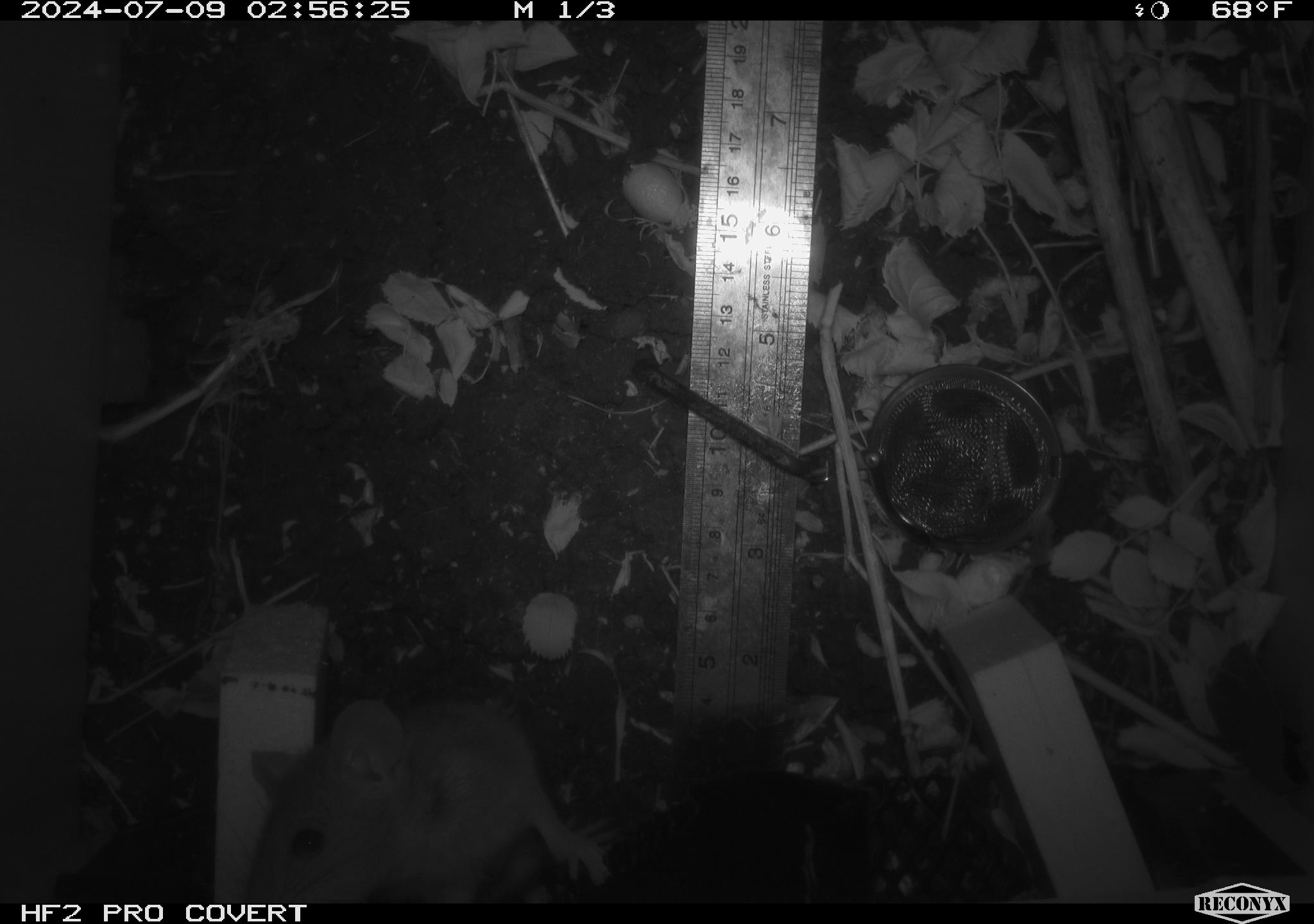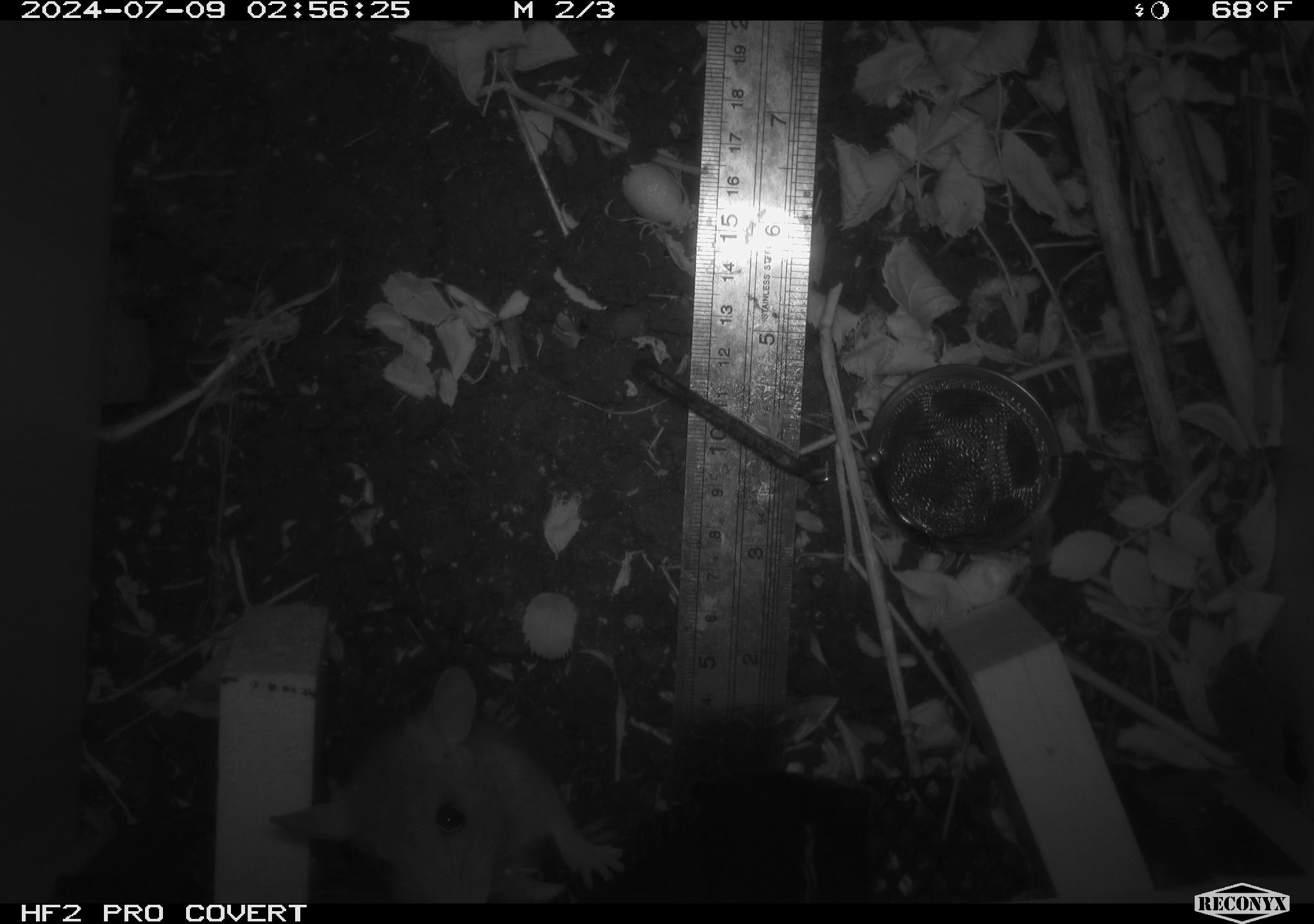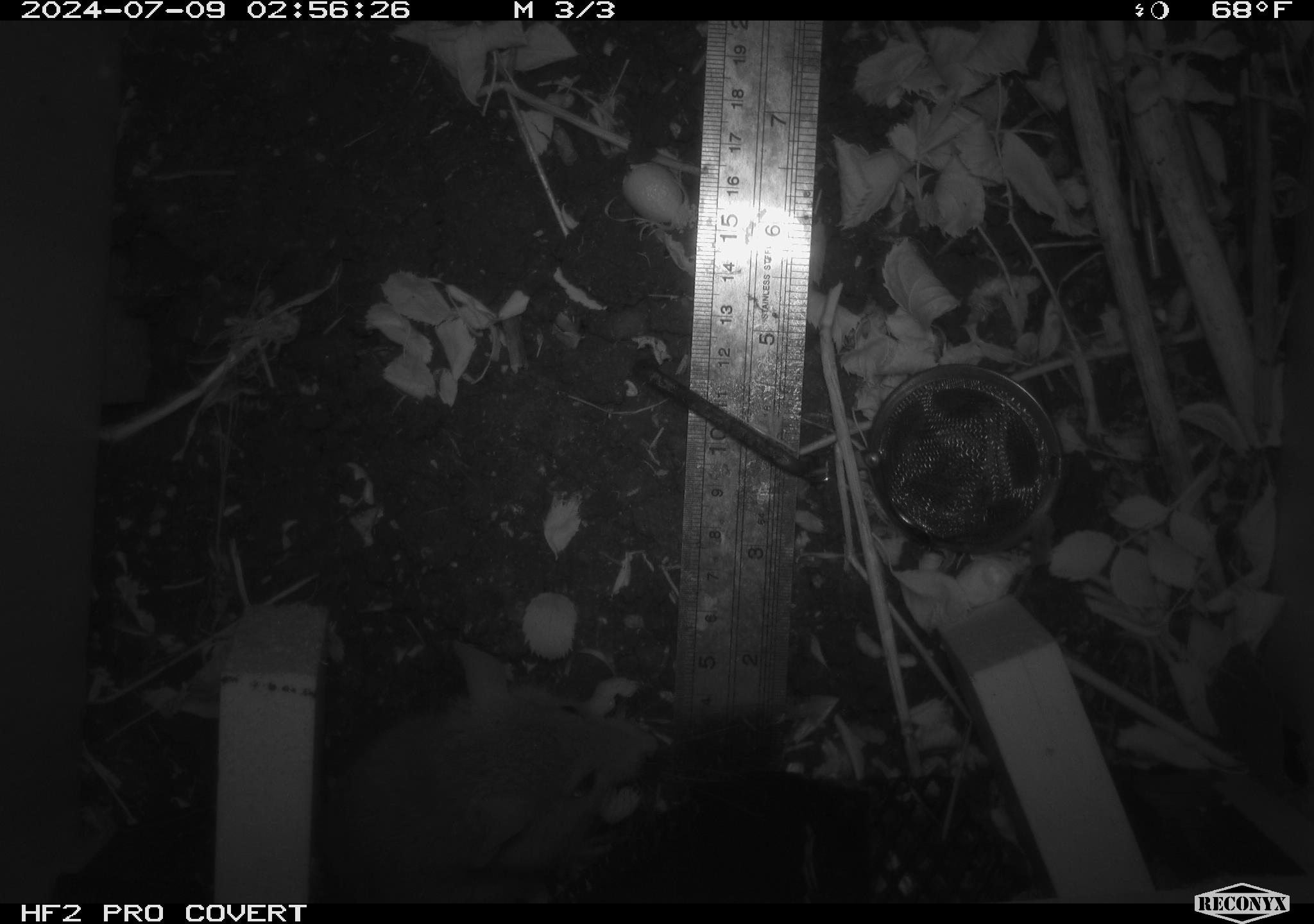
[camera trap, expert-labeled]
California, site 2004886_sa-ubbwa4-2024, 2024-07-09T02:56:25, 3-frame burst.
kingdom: Animalia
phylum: Chordata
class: Mammalia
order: Rodentia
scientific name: Rodentia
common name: woodrat or rat or mouse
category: woodrat or rat or mouse species